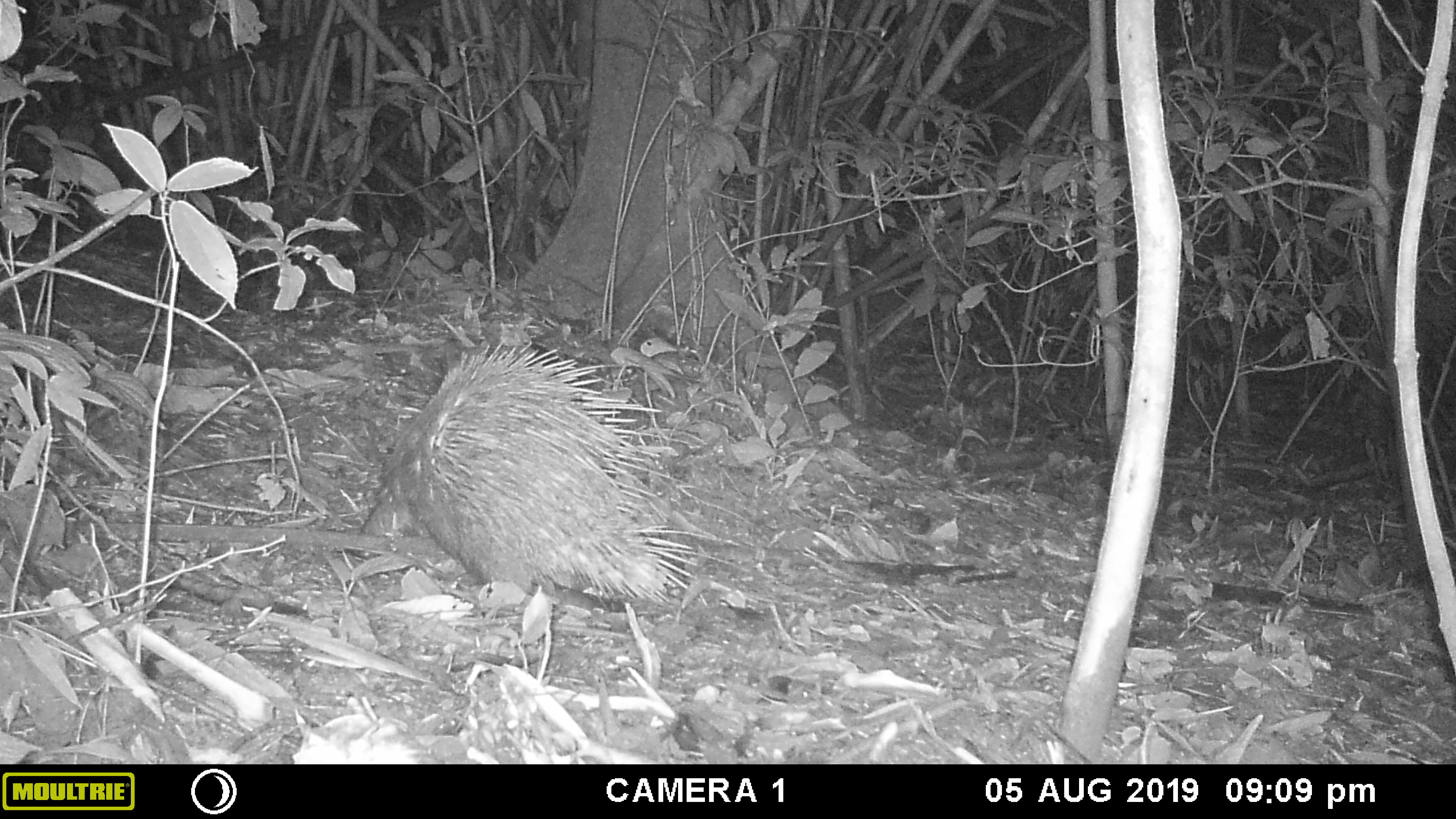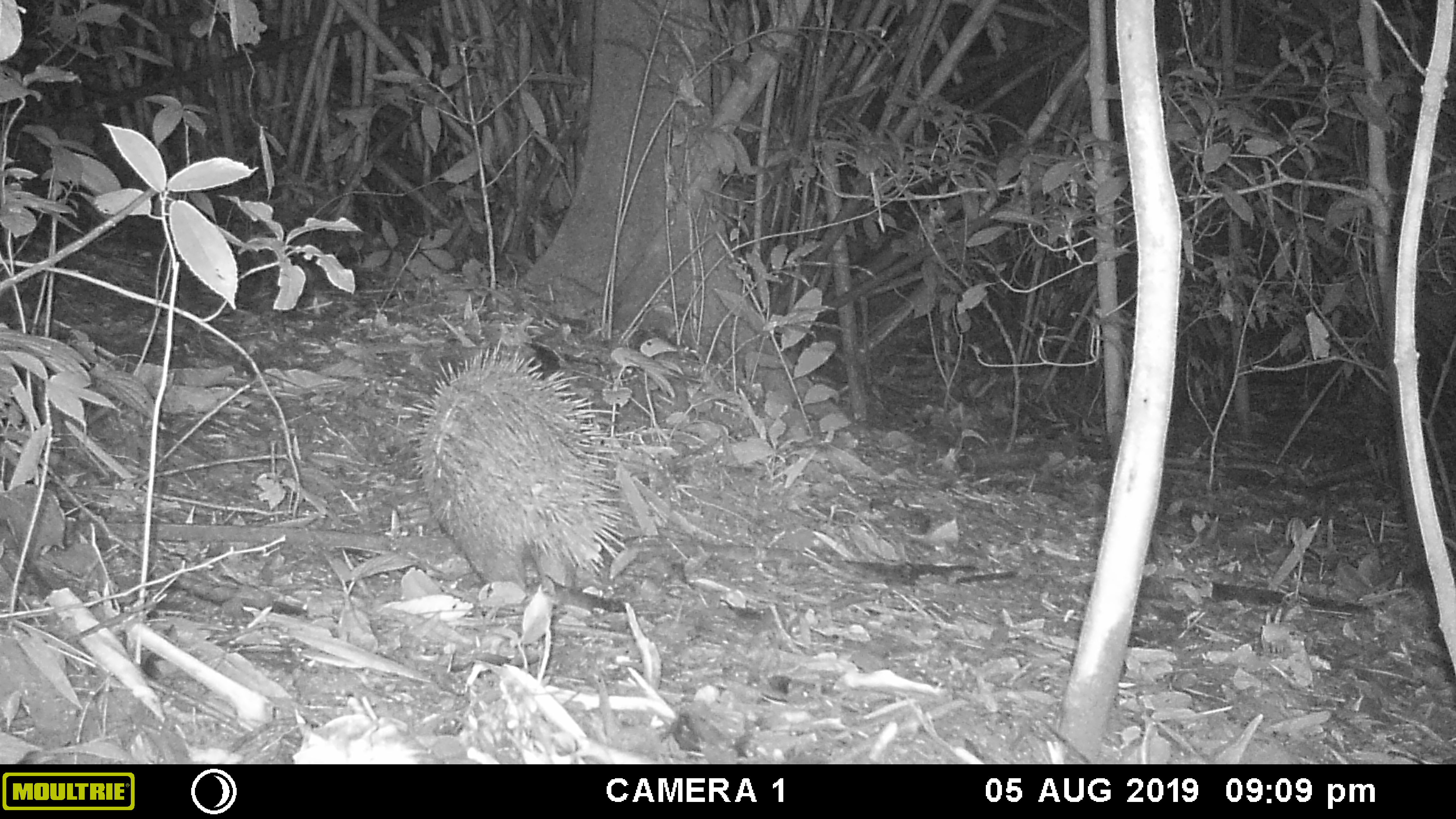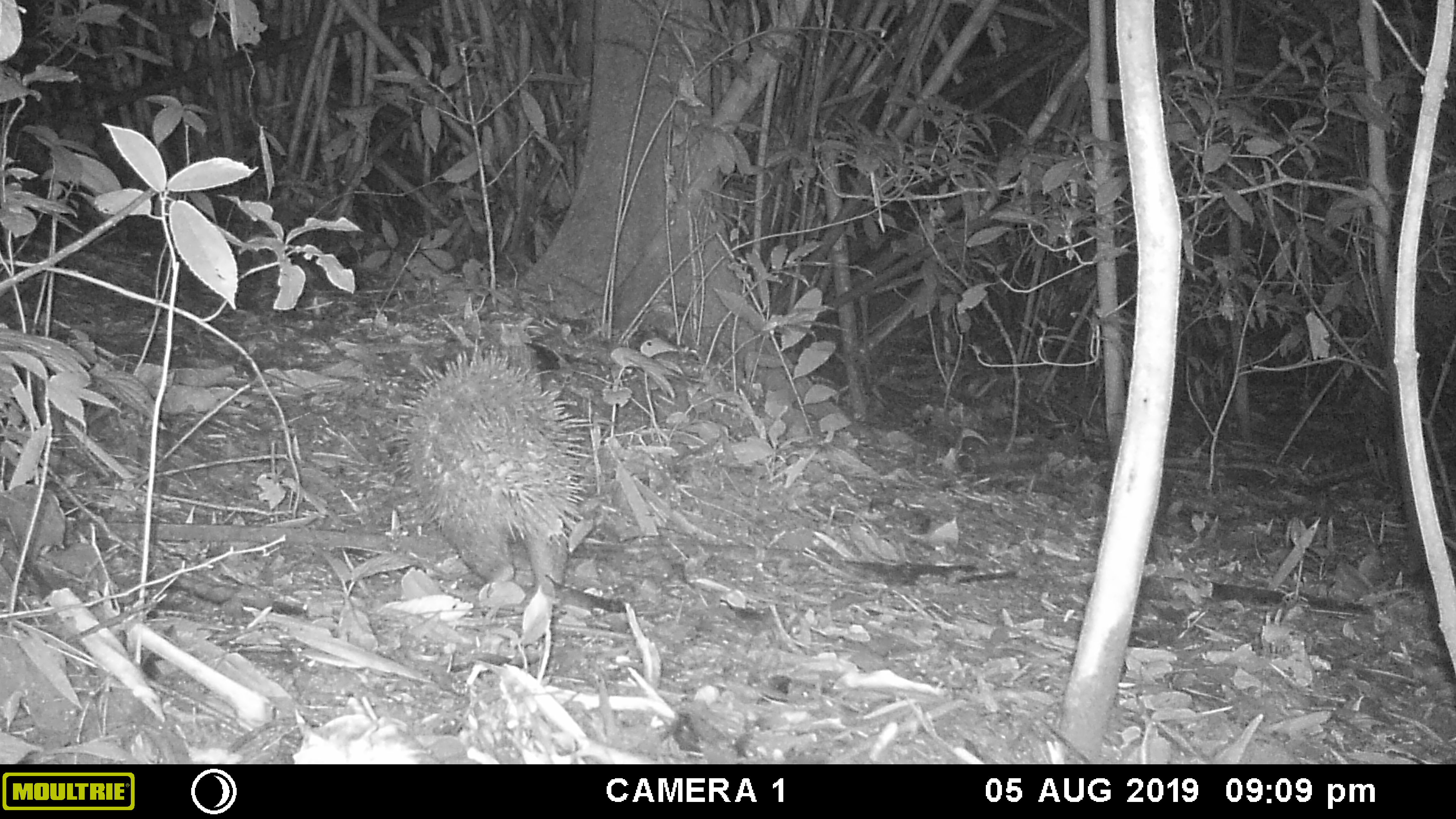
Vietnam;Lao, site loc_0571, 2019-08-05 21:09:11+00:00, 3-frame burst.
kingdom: Animalia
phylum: Chordata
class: Mammalia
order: Rodentia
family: Hystricidae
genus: Hystrix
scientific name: Hystrix brachyura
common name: malayan porcupine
Malayan porcupine (Hystrix brachyura). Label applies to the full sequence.